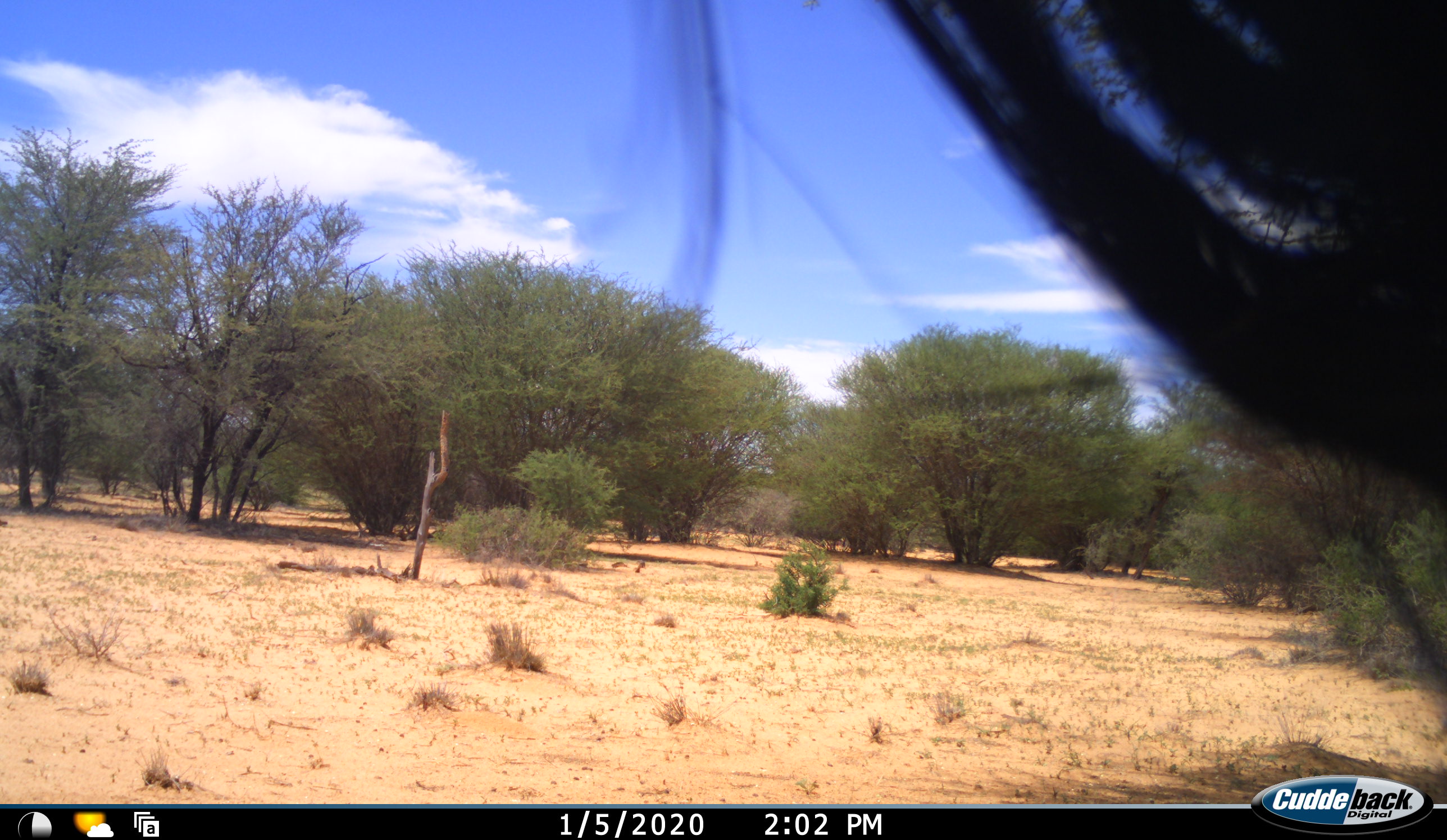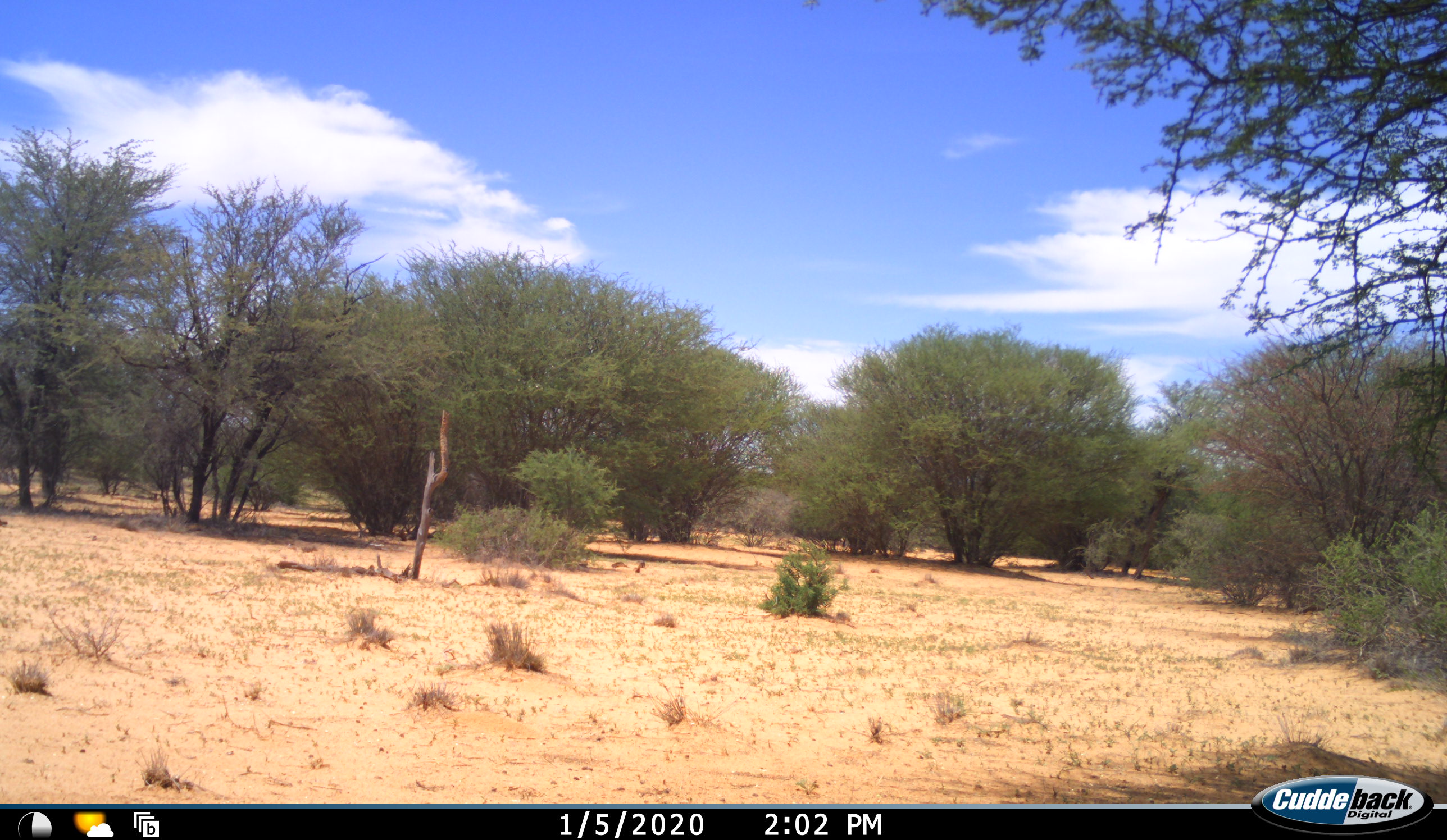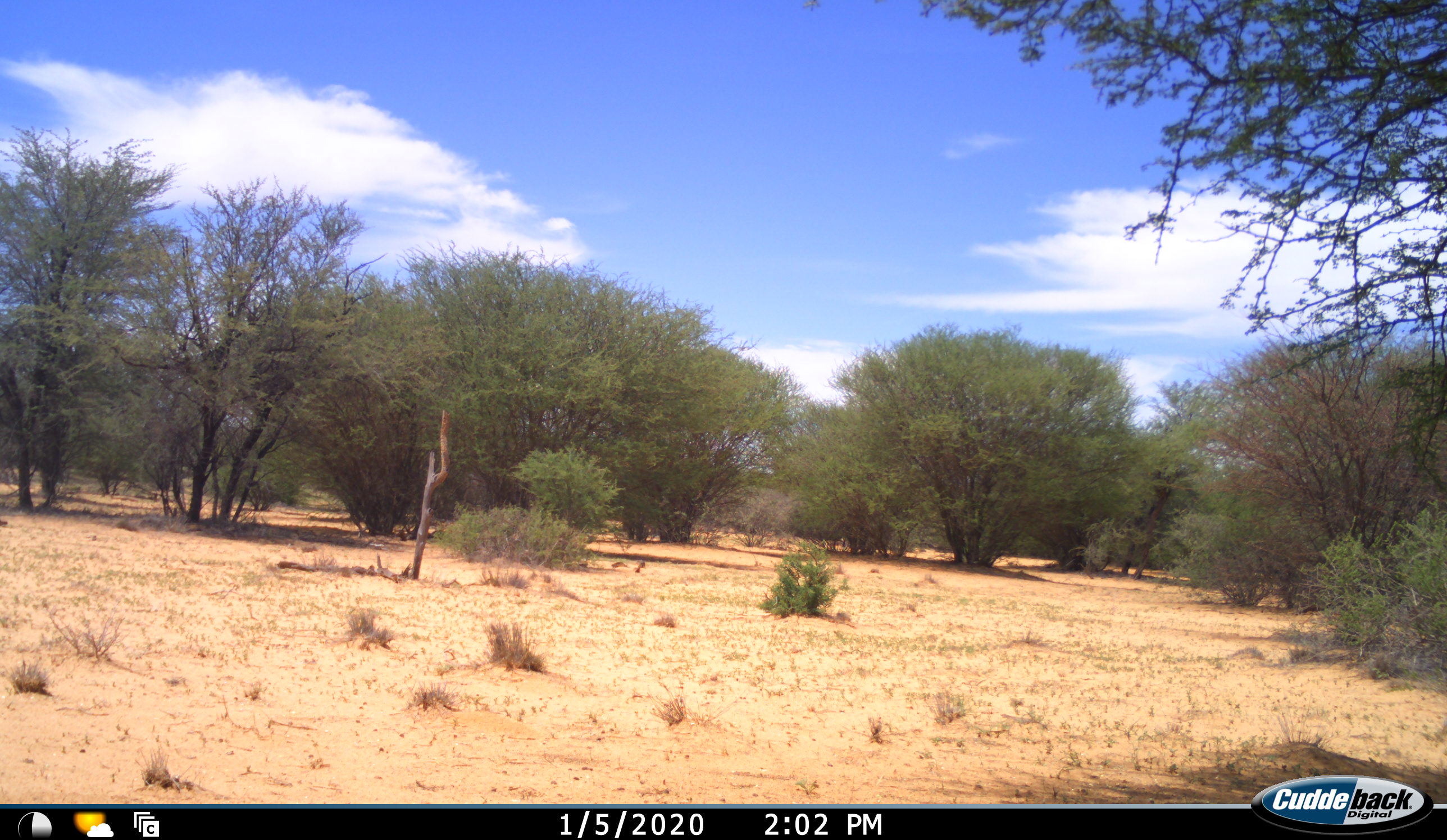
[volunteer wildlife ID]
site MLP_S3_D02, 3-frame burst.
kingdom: Animalia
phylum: Chordata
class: Mammalia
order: Artiodactyla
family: Bovidae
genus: Connochaetes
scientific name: Connochaetes taurinus taurinus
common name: blue wildebeest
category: wildebeestblue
Wildebeestblue (blue wildebeest) (Connochaetes taurinus taurinus), count 1. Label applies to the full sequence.